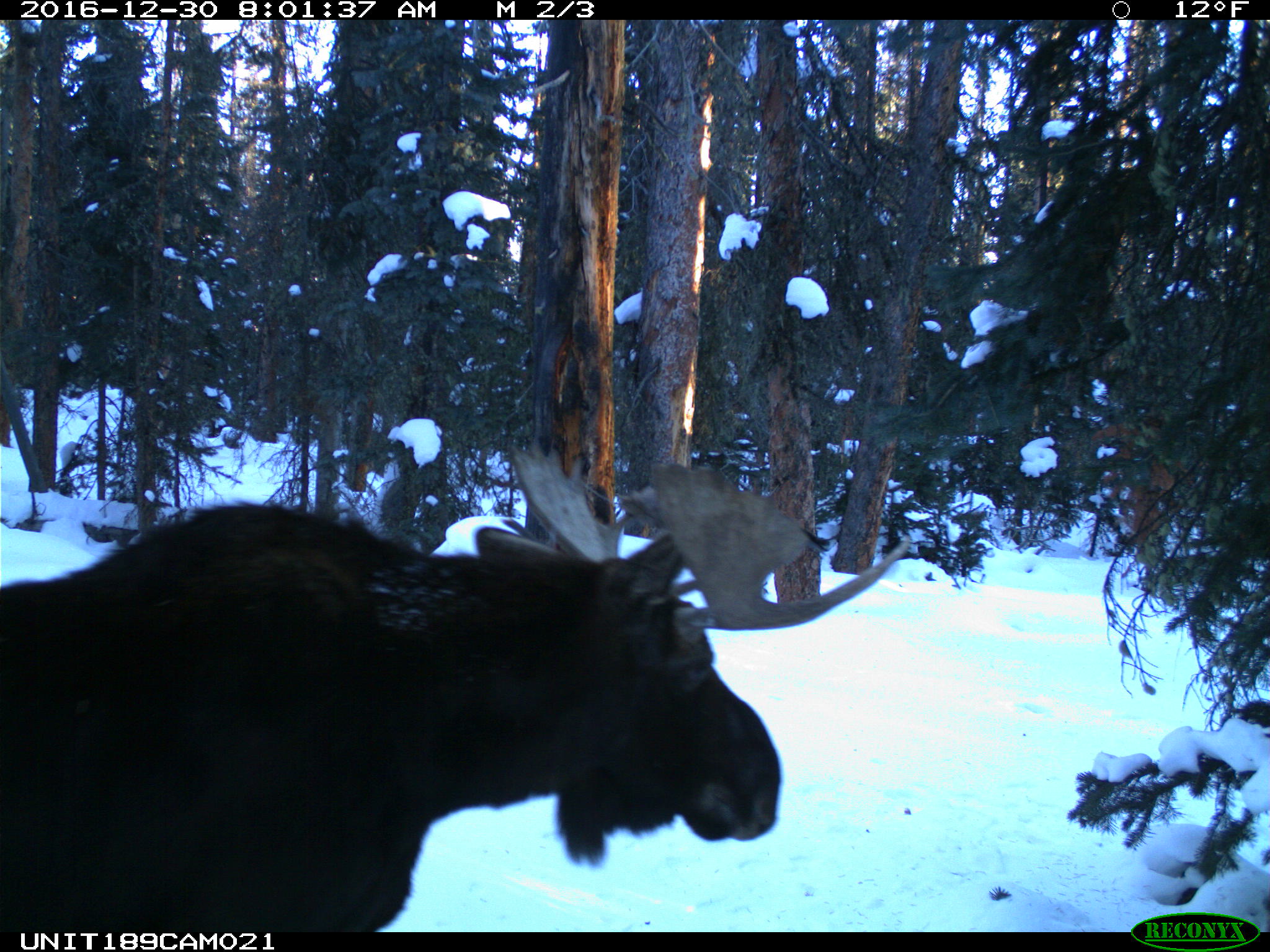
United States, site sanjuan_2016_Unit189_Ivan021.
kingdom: Animalia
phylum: Chordata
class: Mammalia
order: Artiodactyla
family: Cervidae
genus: Alces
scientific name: Alces alces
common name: moose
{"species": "Alces alces (moose)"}